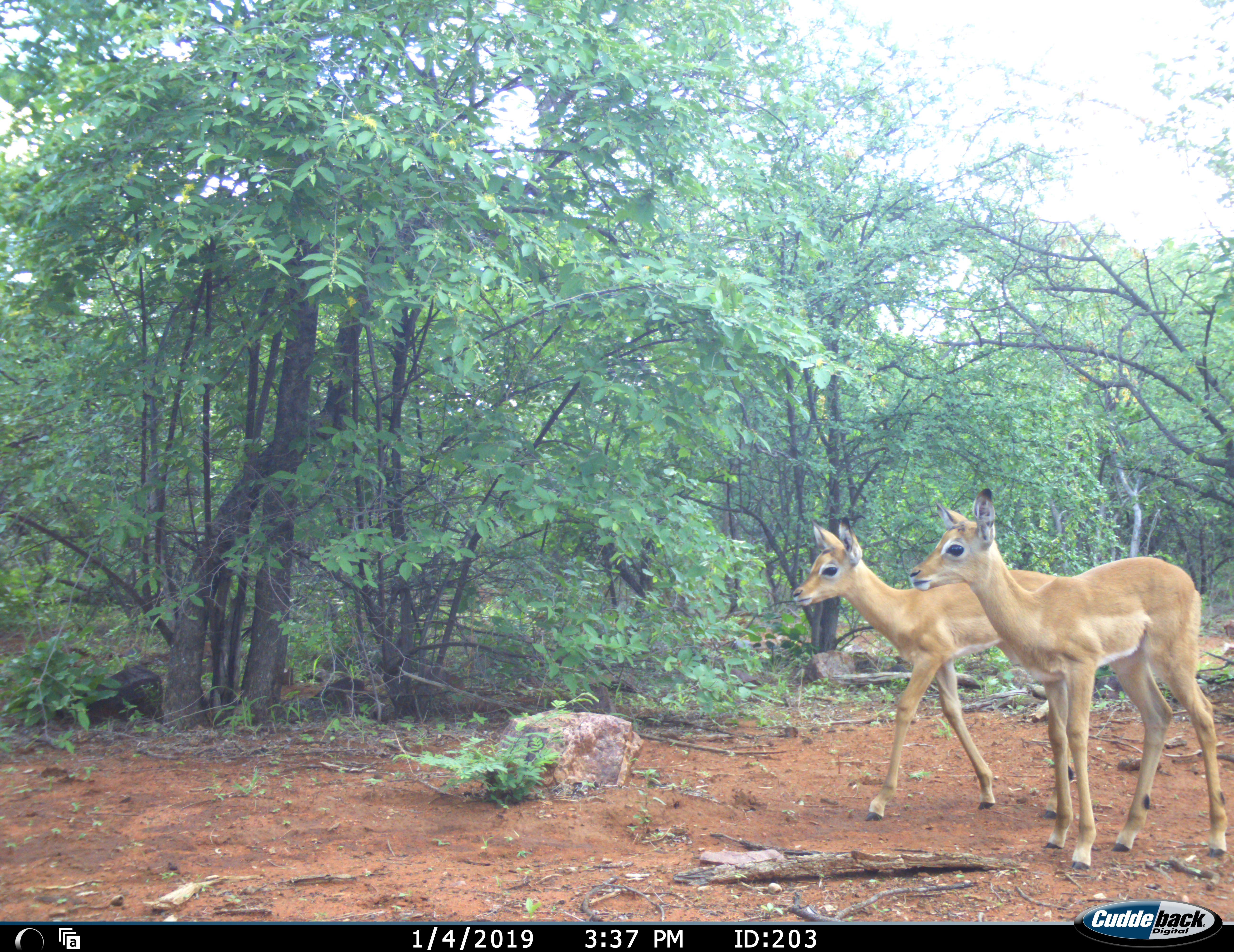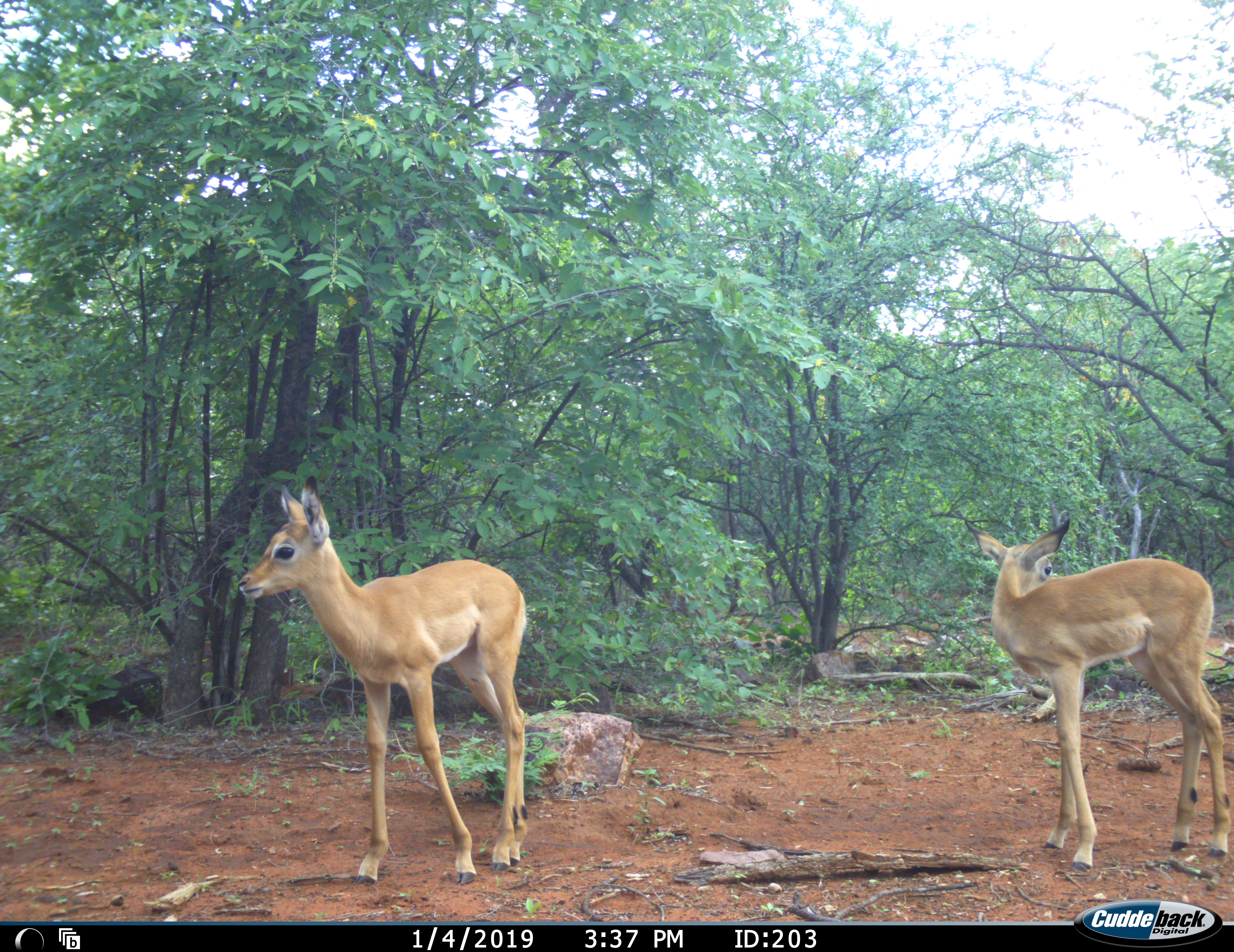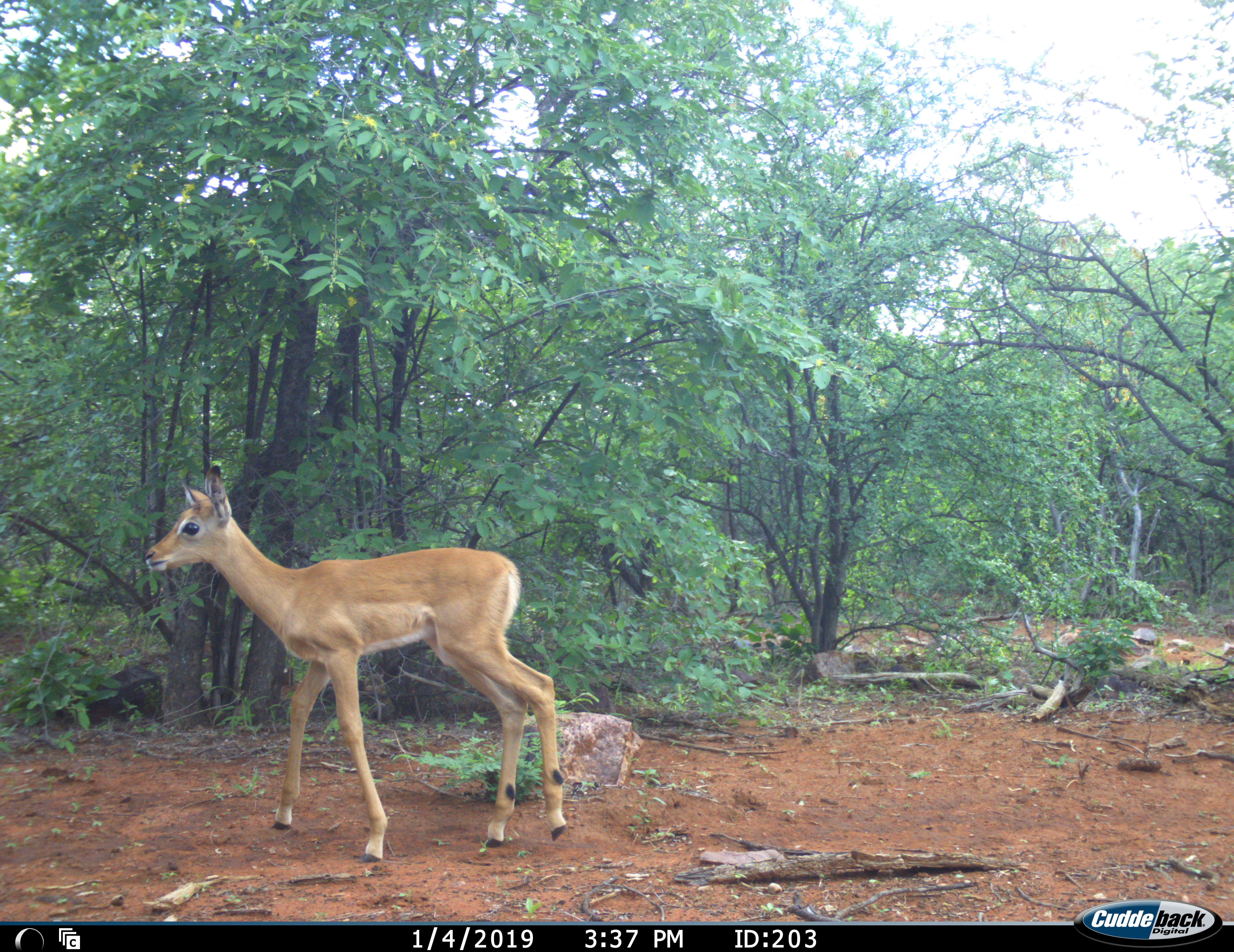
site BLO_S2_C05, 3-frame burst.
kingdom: Animalia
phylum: Chordata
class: Mammalia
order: Artiodactyla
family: Bovidae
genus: Aepyceros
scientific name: Aepyceros melampus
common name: impala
Impala (Aepyceros melampus), count 2. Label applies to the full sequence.